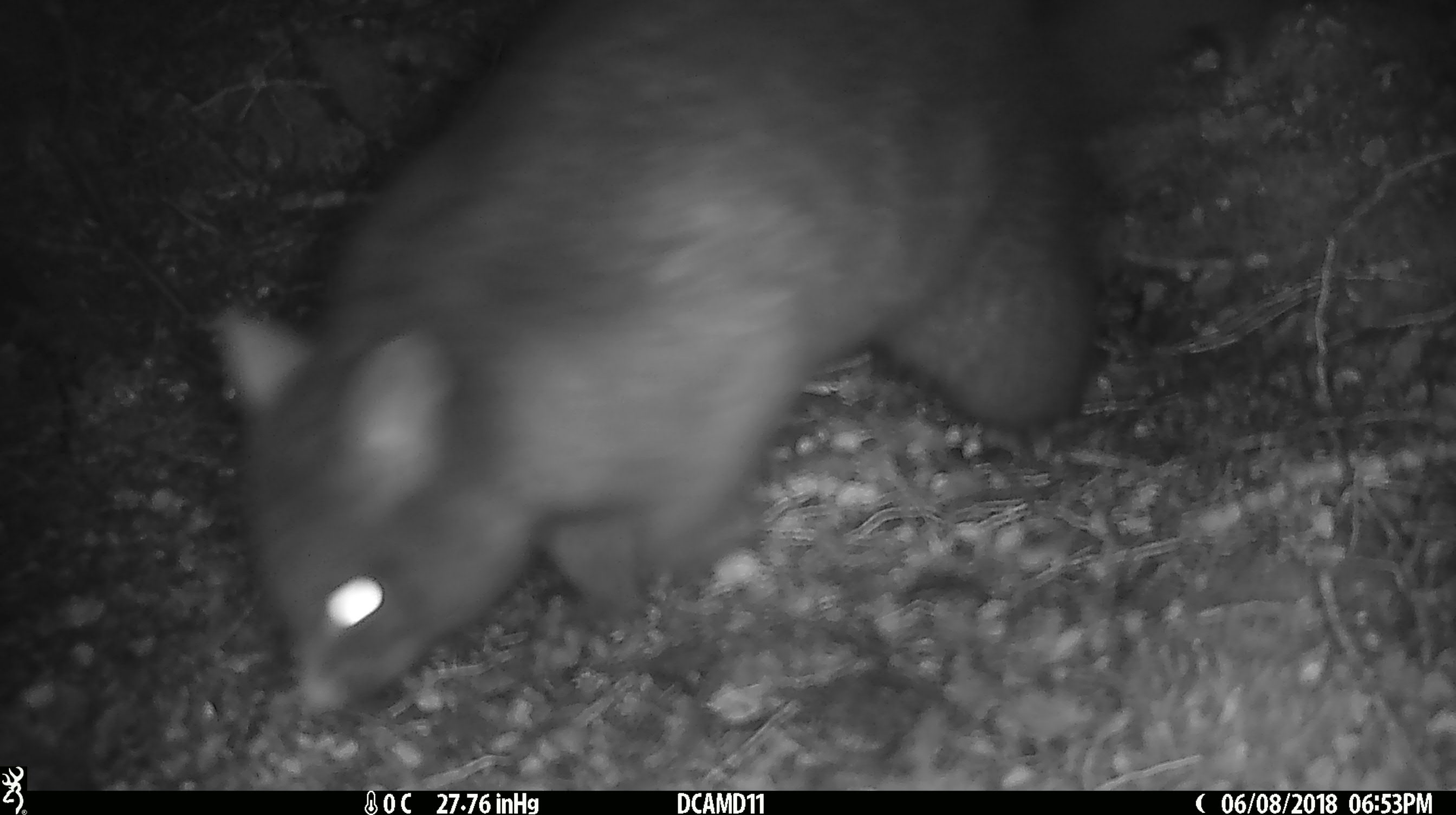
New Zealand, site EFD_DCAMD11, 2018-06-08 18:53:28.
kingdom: Animalia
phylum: Chordata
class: Mammalia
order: Diprotodontia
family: Phalangeridae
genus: Trichosurus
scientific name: Trichosurus vulpecula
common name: common brushtail possum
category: possum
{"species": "possum (common brushtail possum) (Trichosurus vulpecula)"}